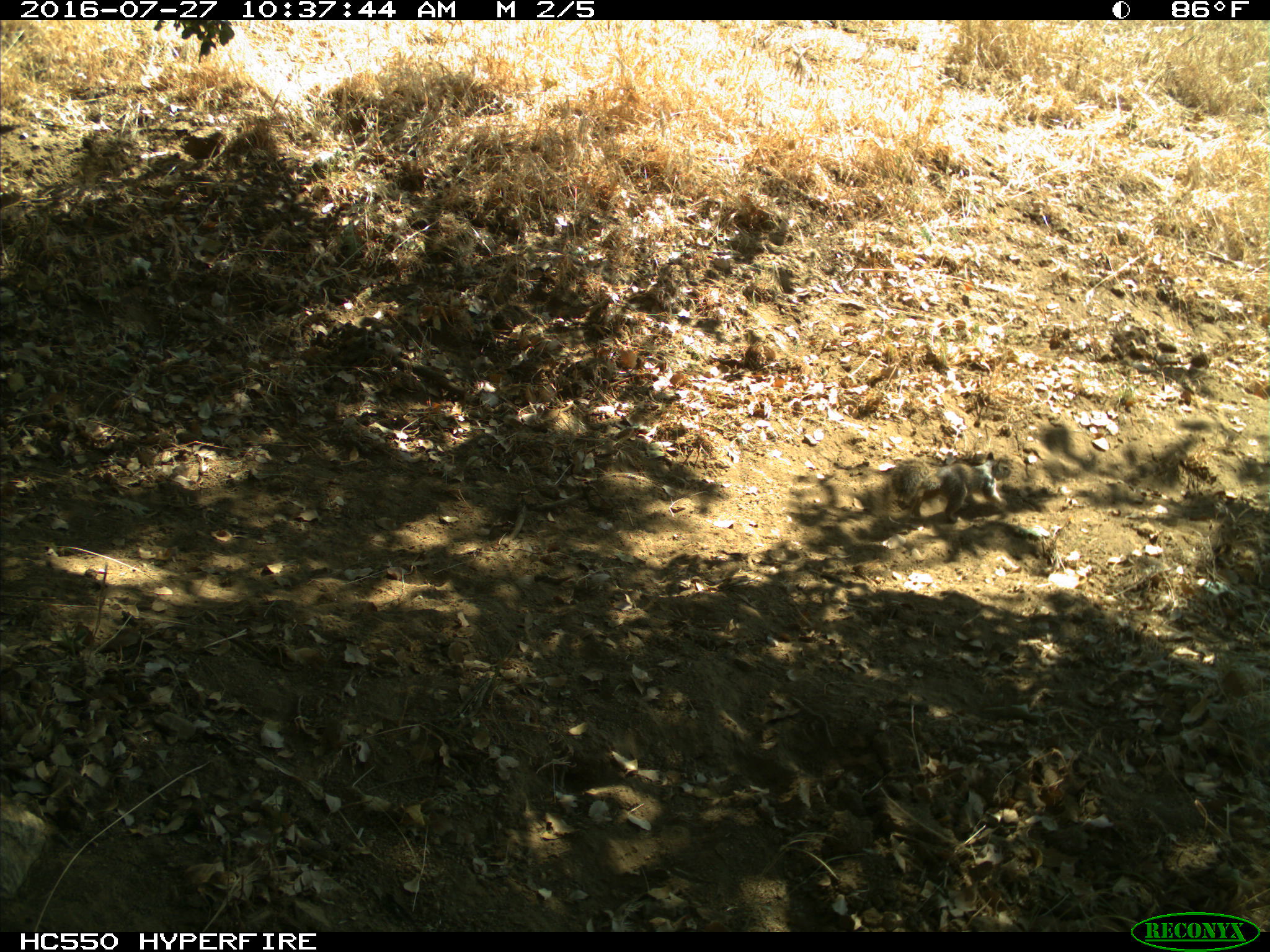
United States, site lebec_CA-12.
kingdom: Animalia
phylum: Chordata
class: Mammalia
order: Rodentia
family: Sciuridae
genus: Otospermophilus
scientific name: Otospermophilus beecheyi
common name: california ground squirrel